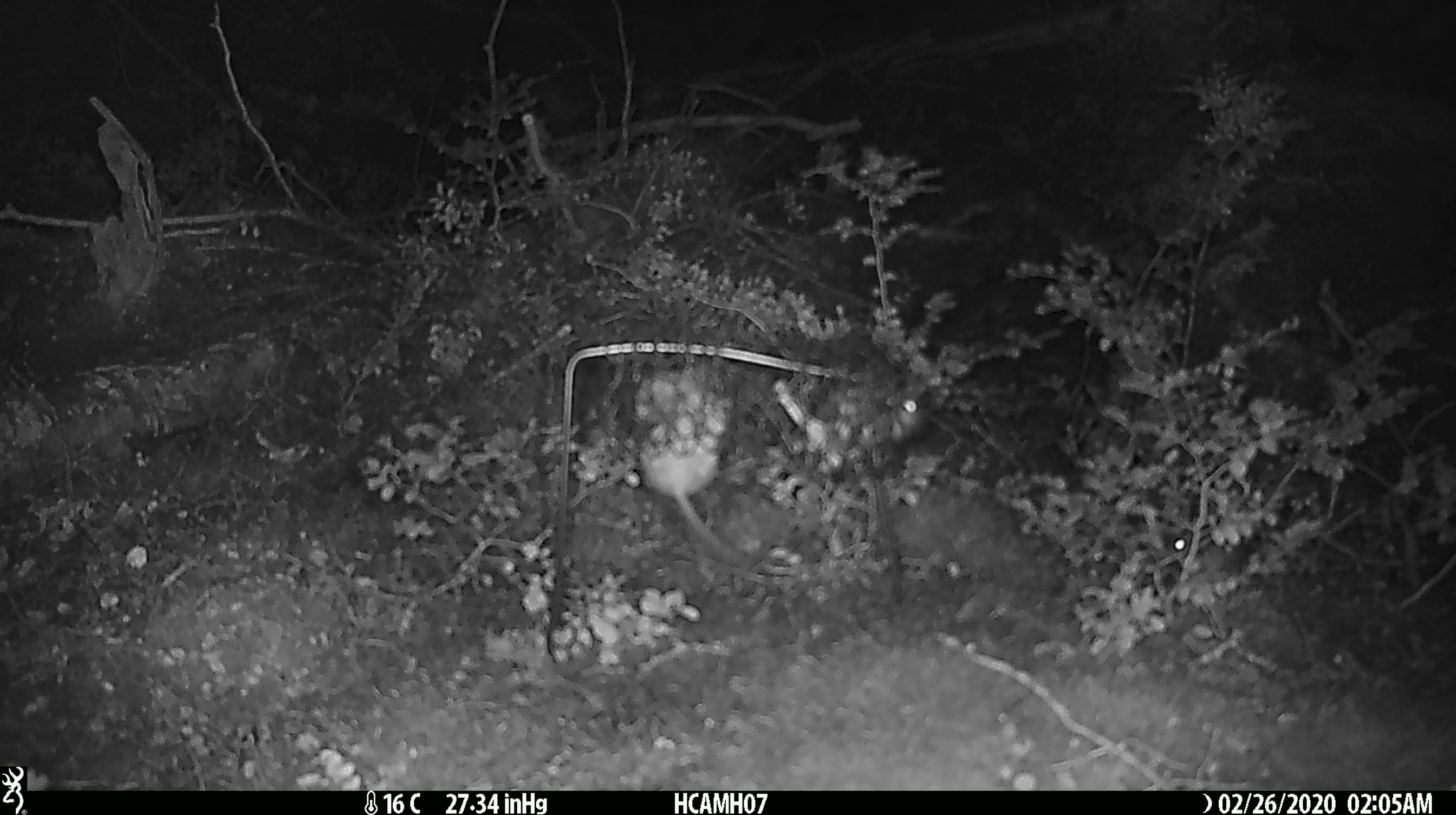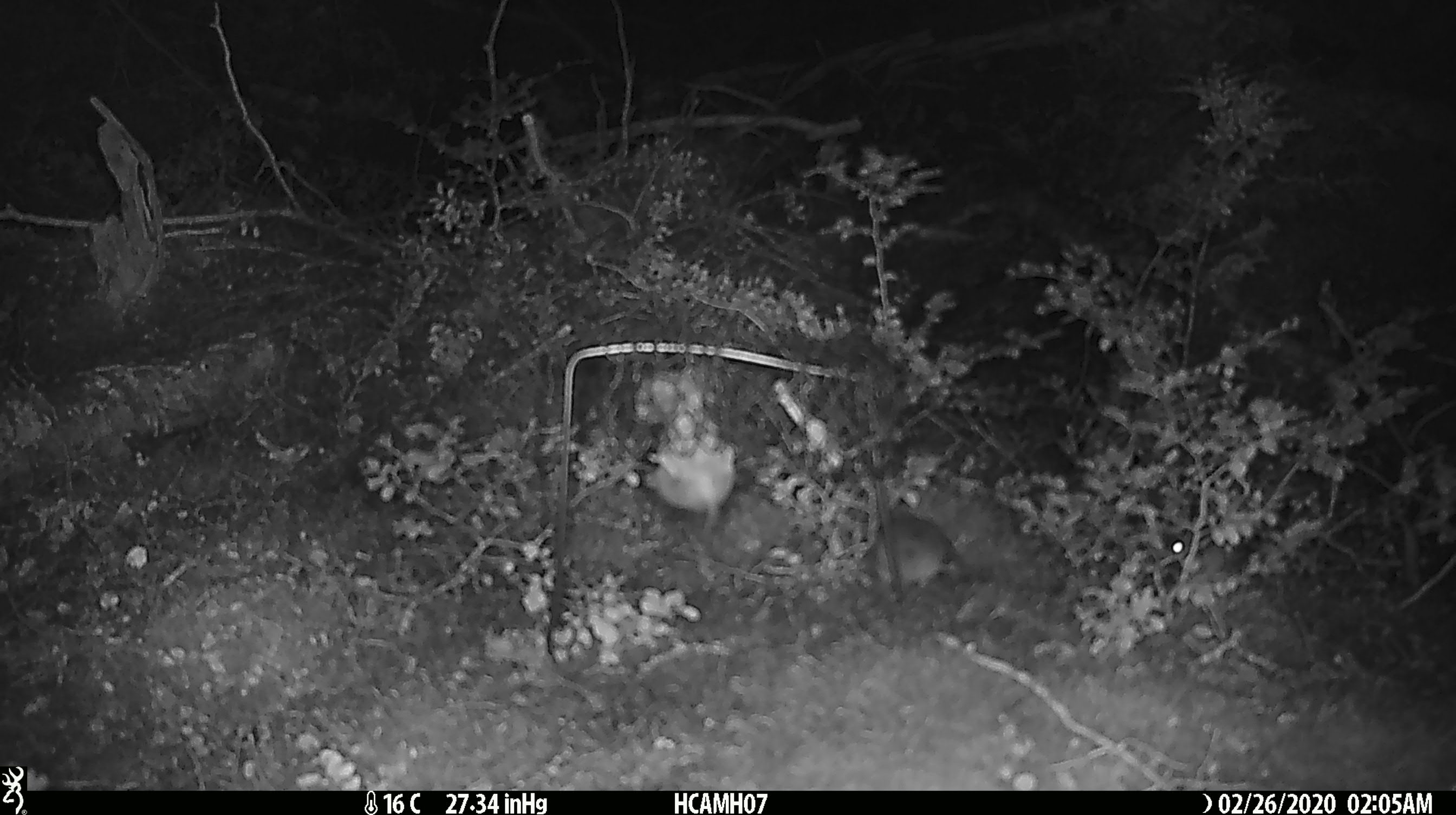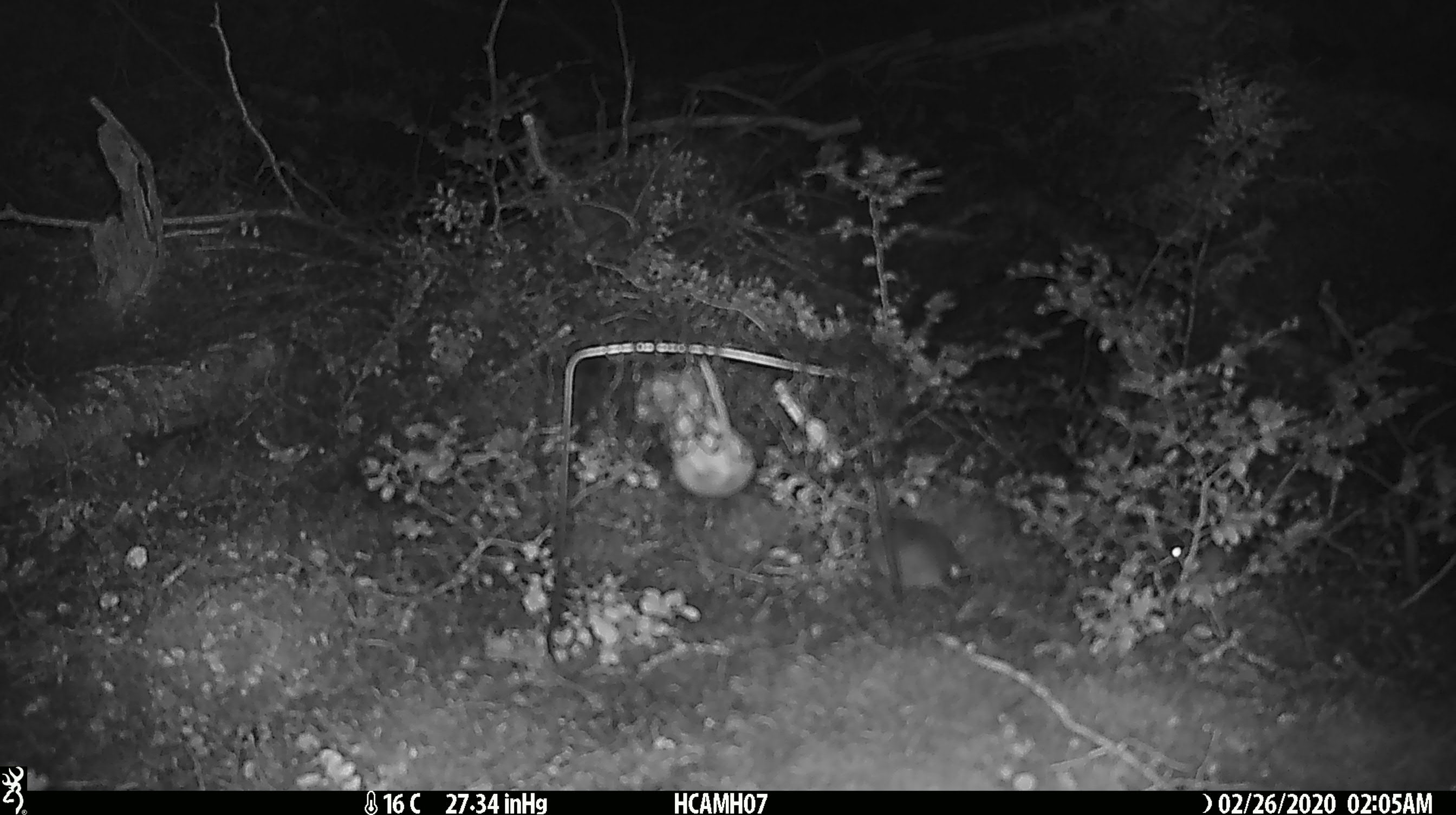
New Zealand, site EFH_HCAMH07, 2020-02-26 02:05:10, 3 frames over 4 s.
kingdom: Animalia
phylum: Chordata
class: Mammalia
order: Rodentia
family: Muridae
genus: Mus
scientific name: Mus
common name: mouse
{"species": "mouse (Mus)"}